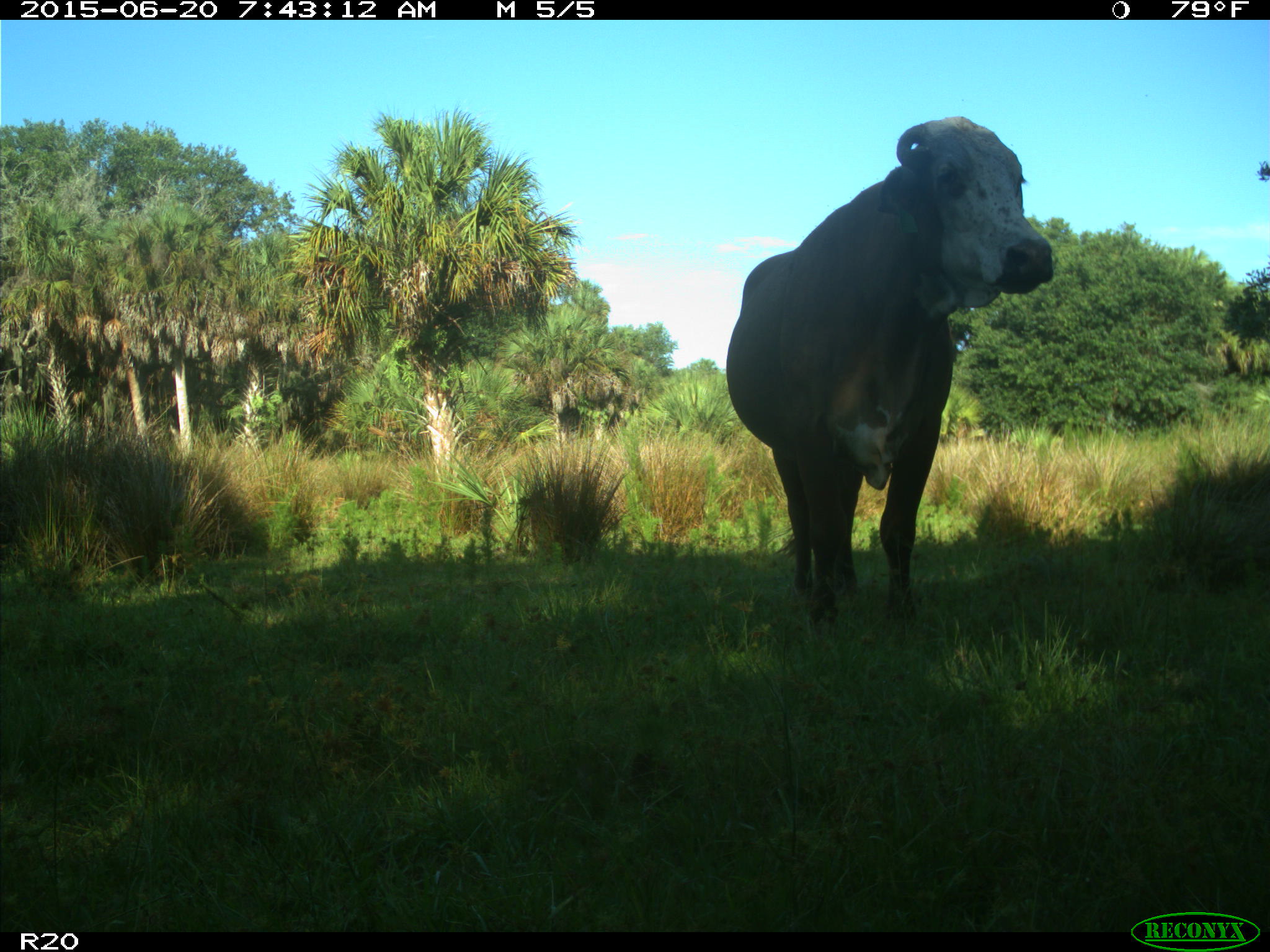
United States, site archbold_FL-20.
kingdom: Animalia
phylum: Chordata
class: Mammalia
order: Artiodactyla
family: Bovidae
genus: Bos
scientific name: Bos taurus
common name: domestic cow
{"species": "Bos taurus (domestic cow)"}